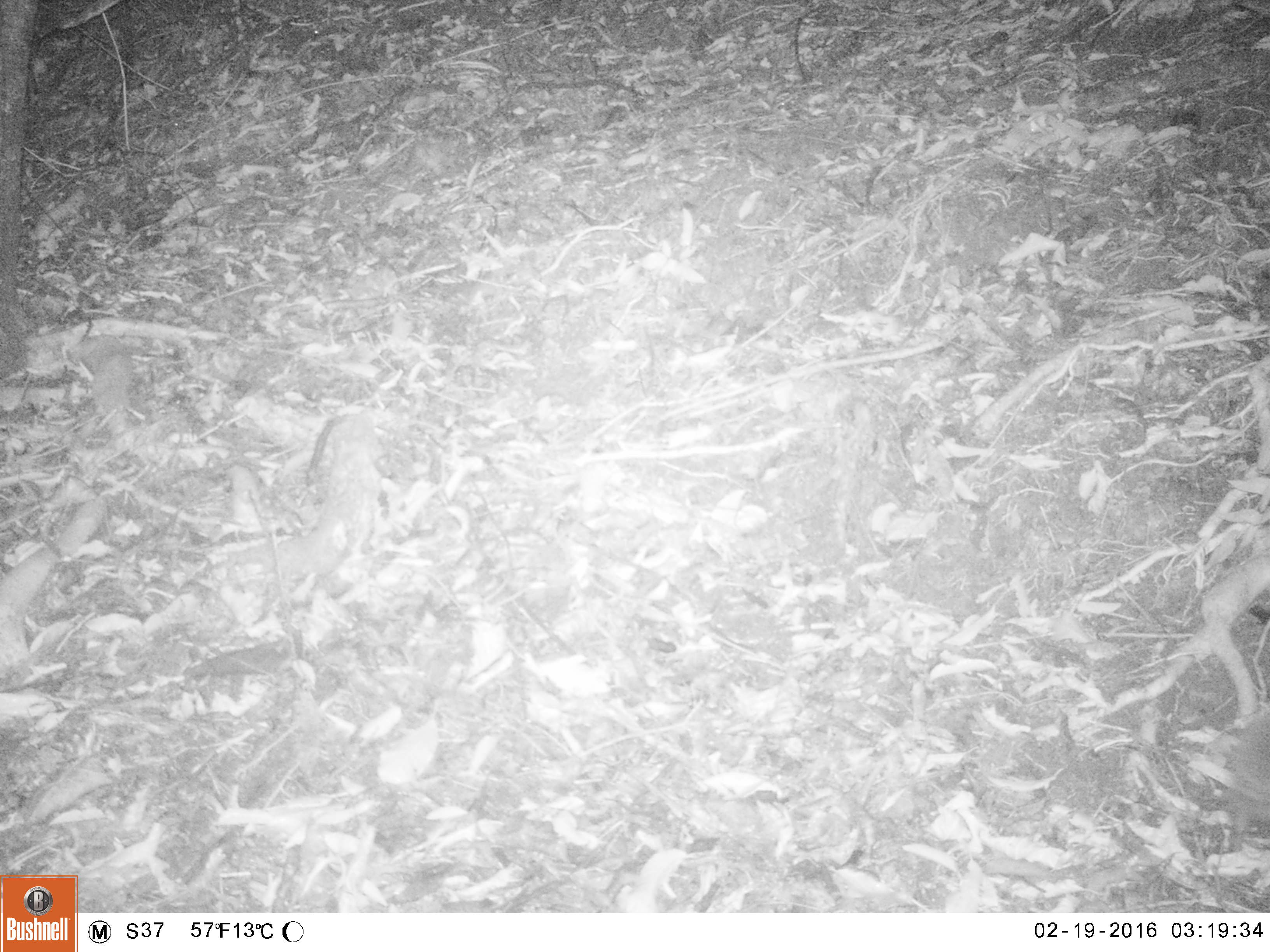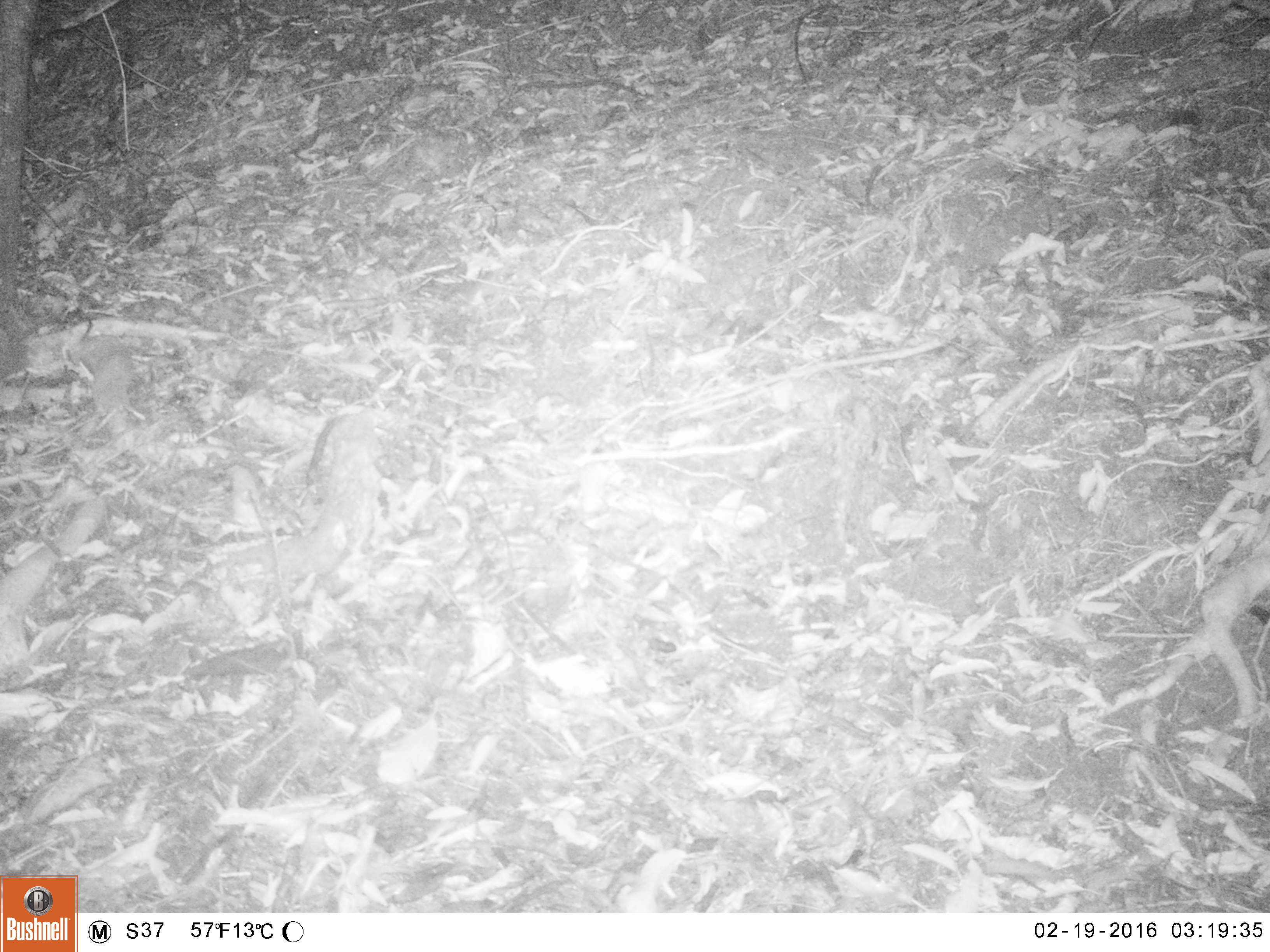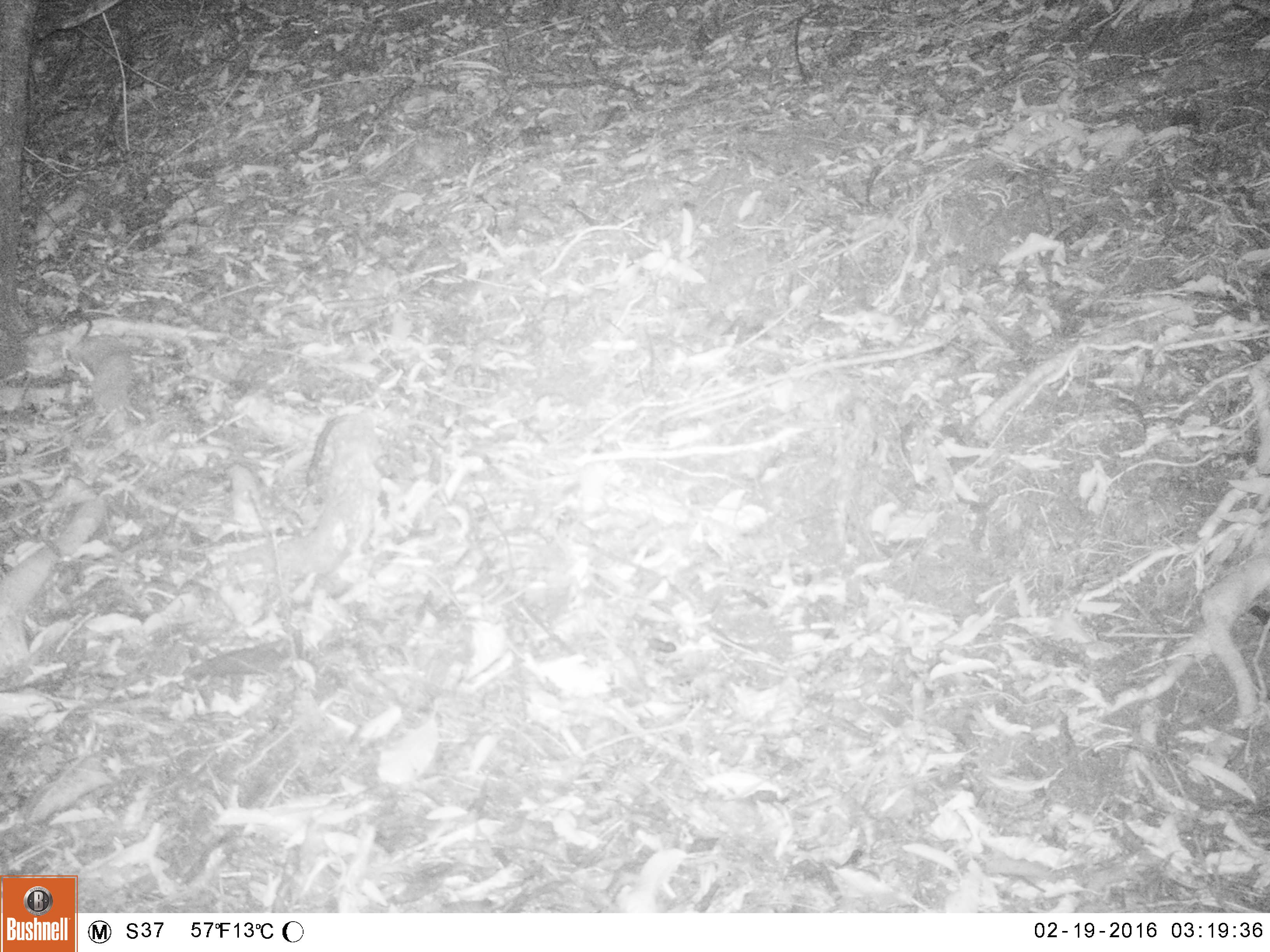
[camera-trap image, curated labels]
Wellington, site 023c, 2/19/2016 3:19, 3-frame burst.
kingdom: Animalia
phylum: Chordata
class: Mammalia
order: Eulipotyphla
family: Erinaceidae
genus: Erinaceus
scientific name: Erinaceus europaeus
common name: hedgehog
Hedgehog (Erinaceus europaeus).